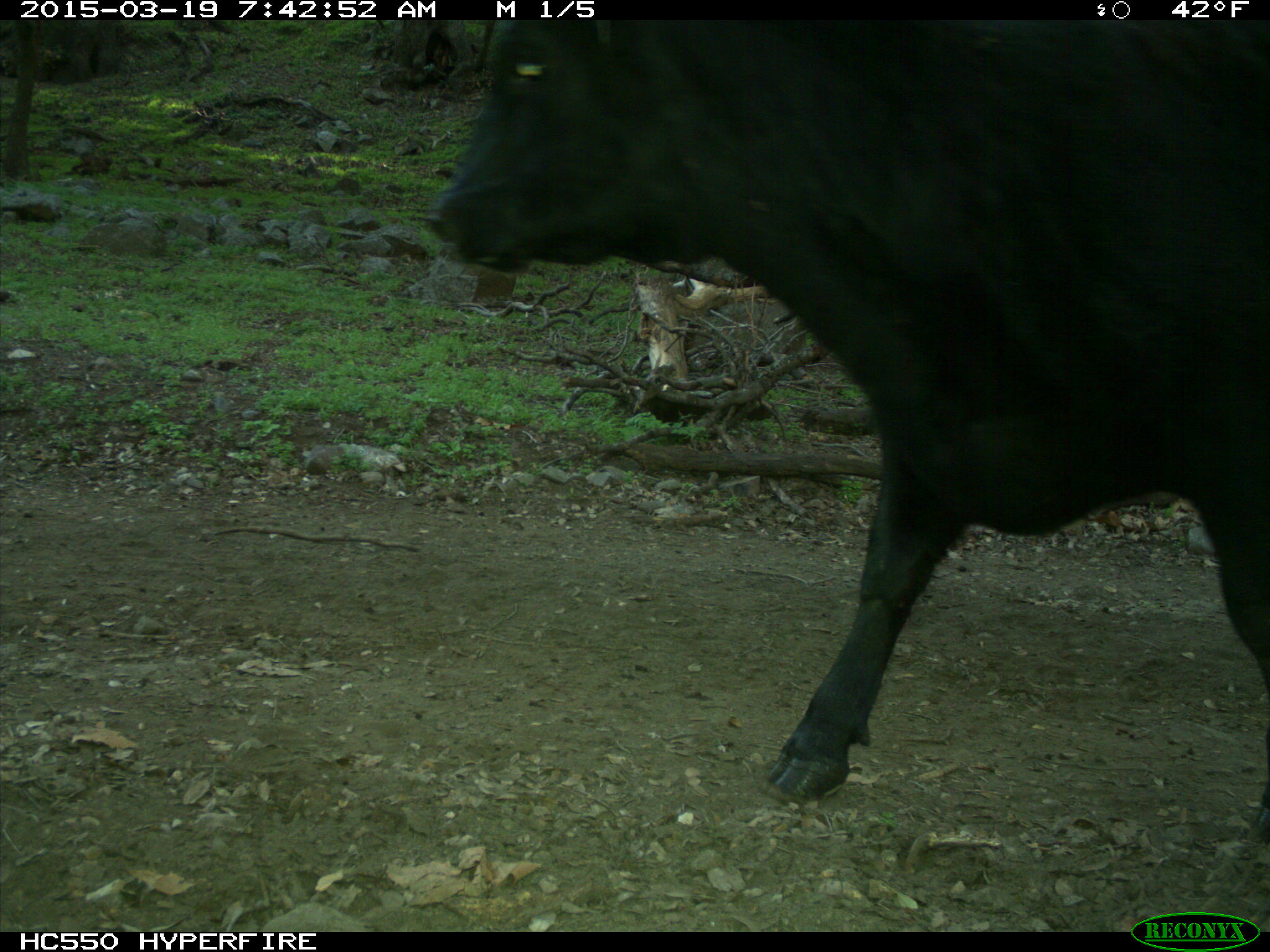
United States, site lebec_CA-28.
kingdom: Animalia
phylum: Chordata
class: Mammalia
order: Artiodactyla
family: Bovidae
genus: Bos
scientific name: Bos taurus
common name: domestic cow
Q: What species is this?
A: Bos taurus (domestic cow).